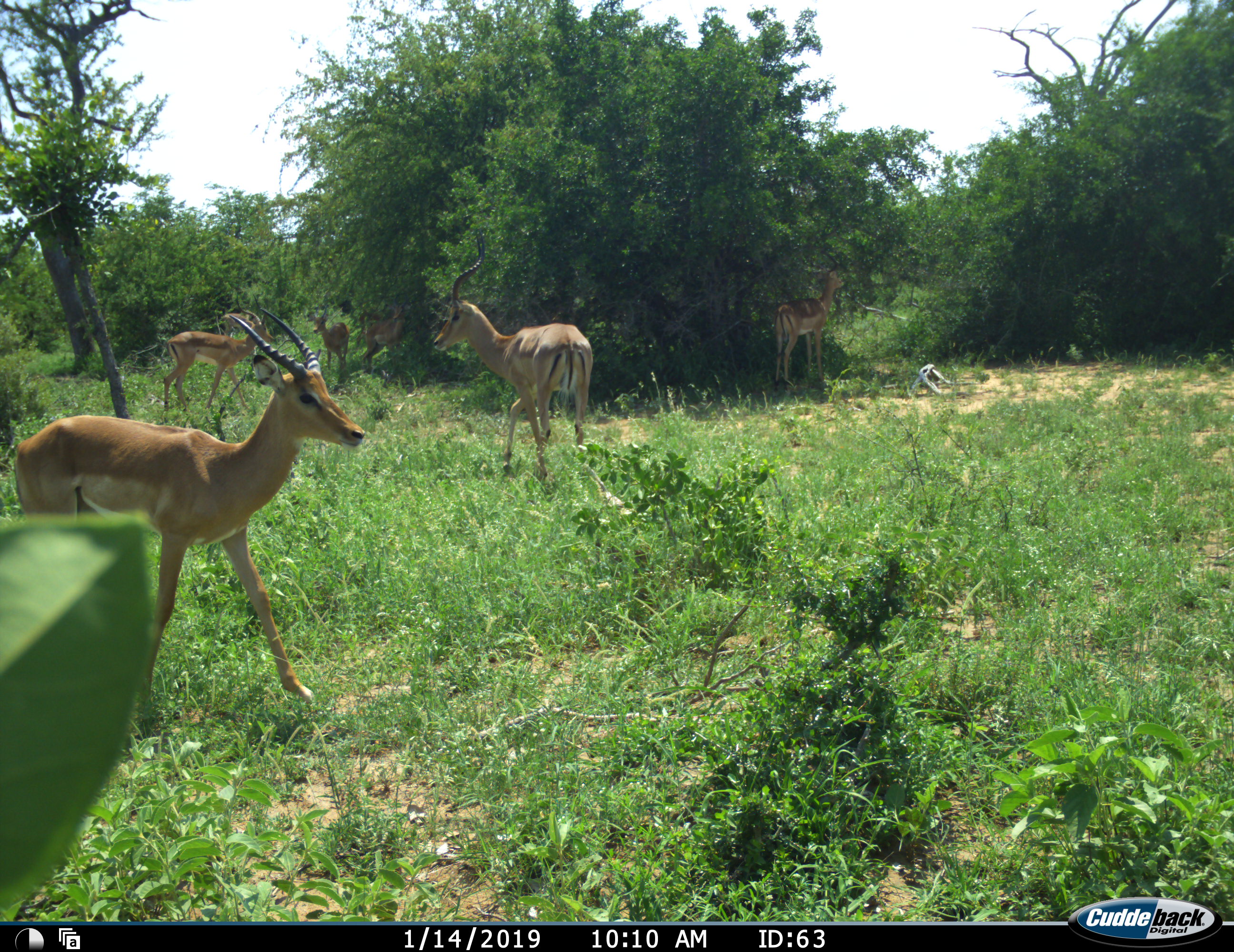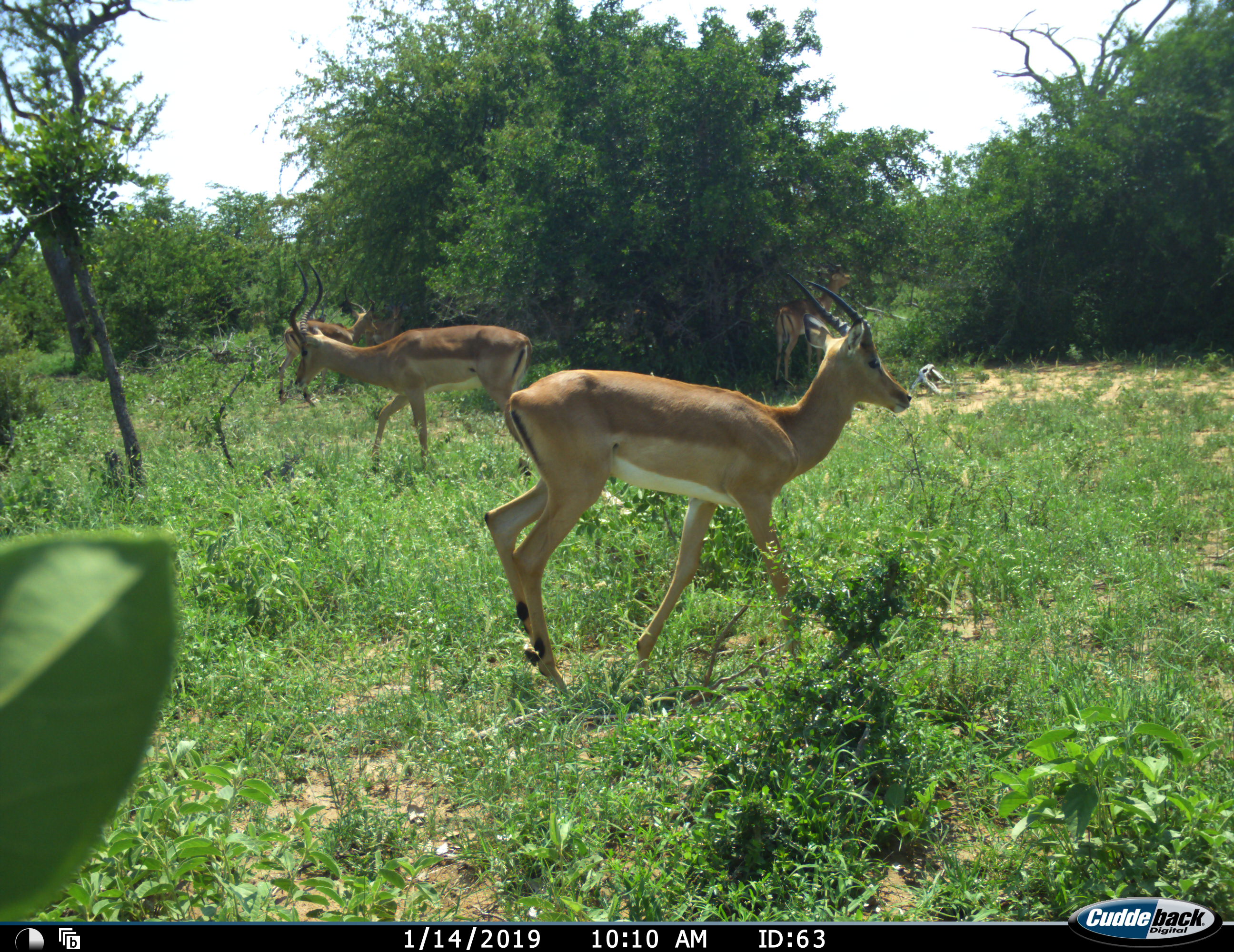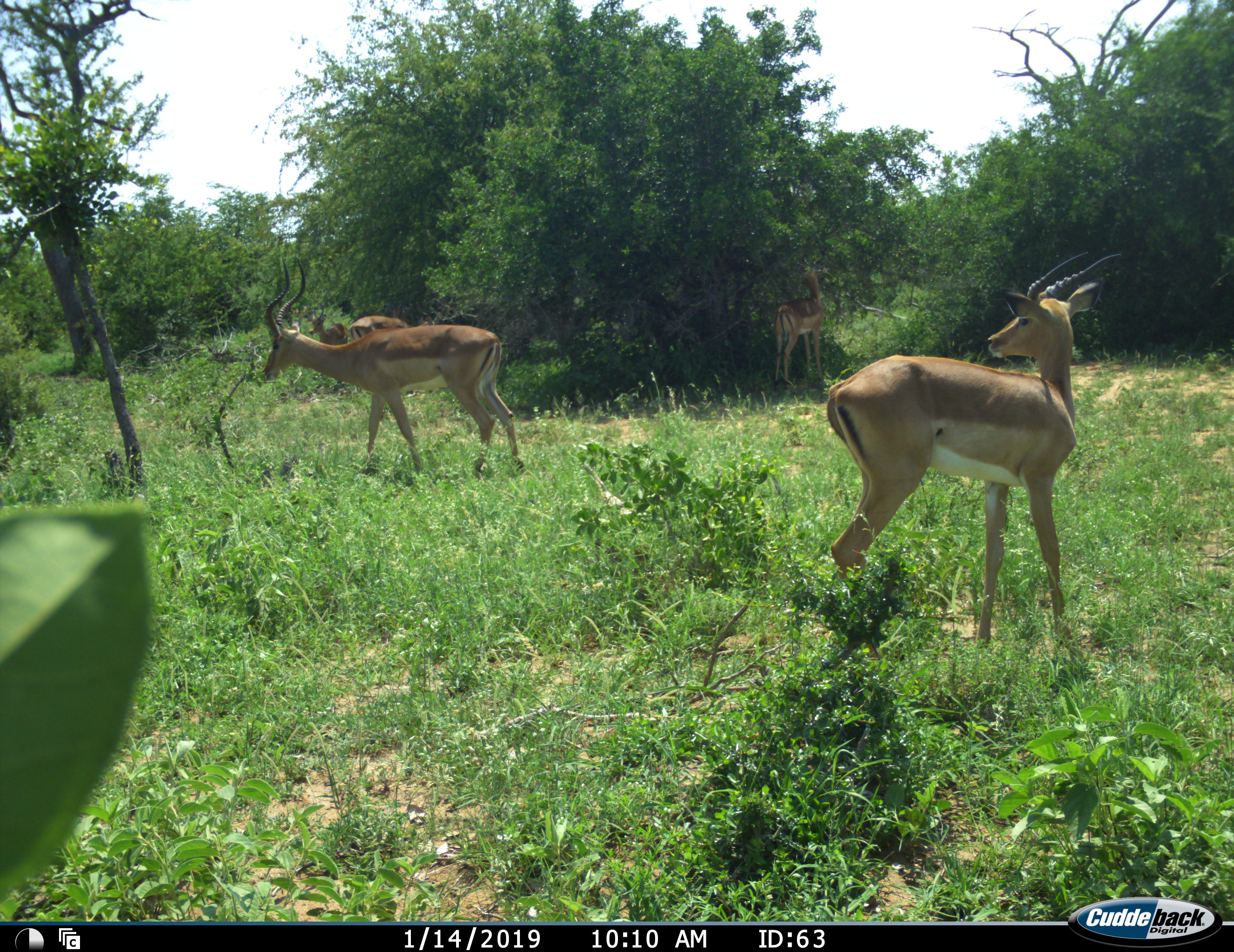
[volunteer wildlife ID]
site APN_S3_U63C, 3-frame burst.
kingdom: Animalia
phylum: Chordata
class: Mammalia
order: Artiodactyla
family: Bovidae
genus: Aepyceros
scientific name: Aepyceros melampus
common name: impala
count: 6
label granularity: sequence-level